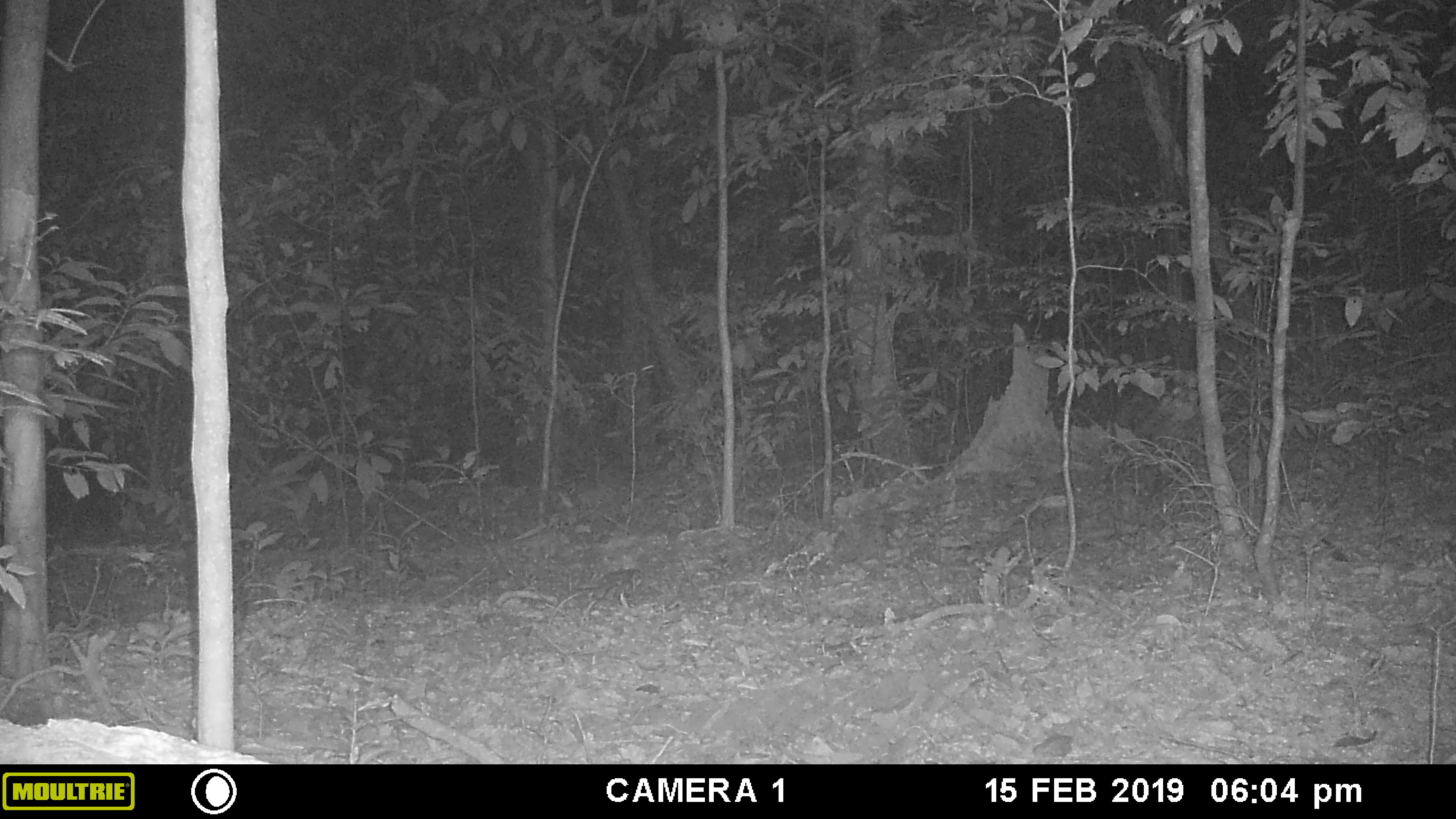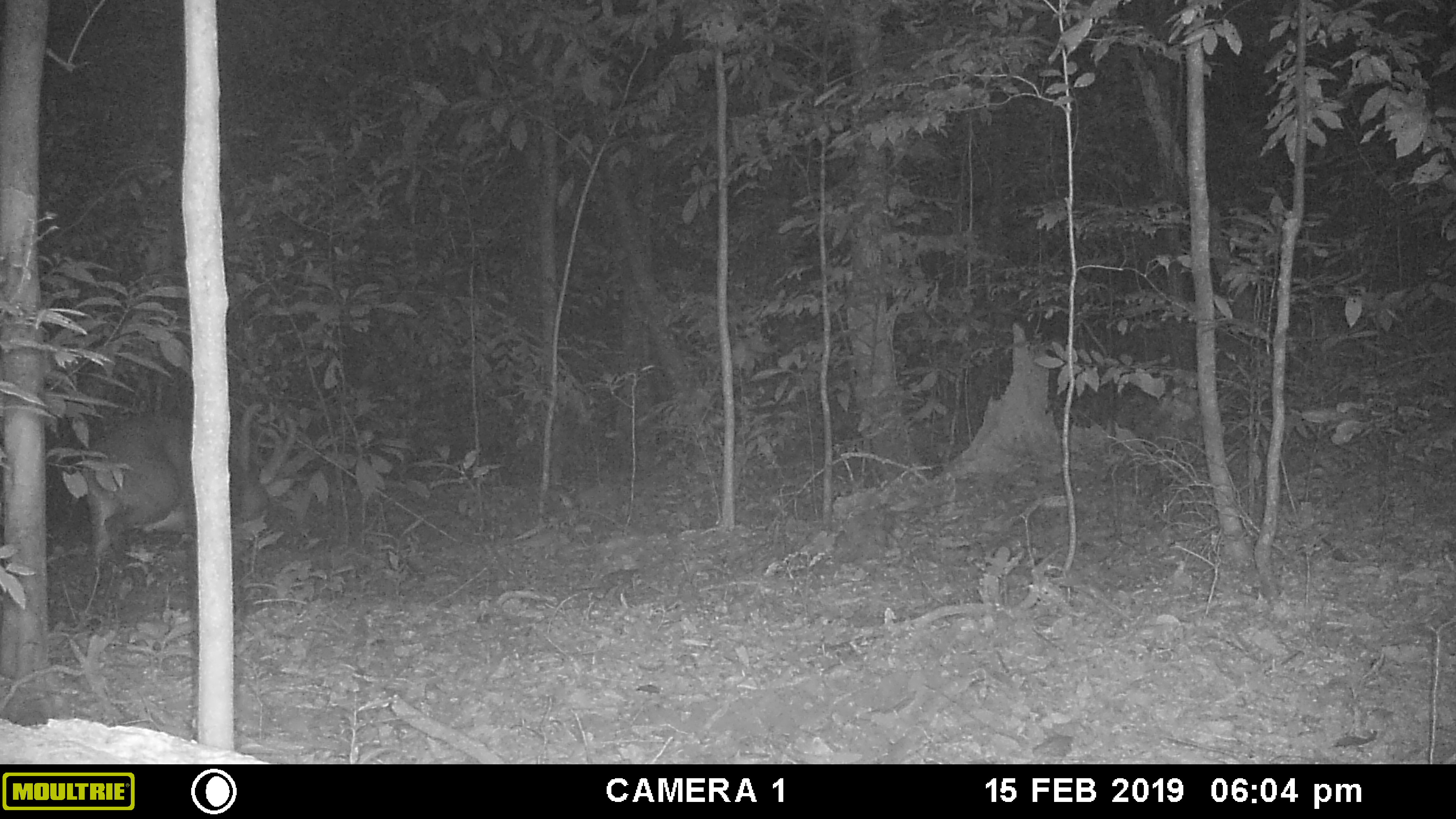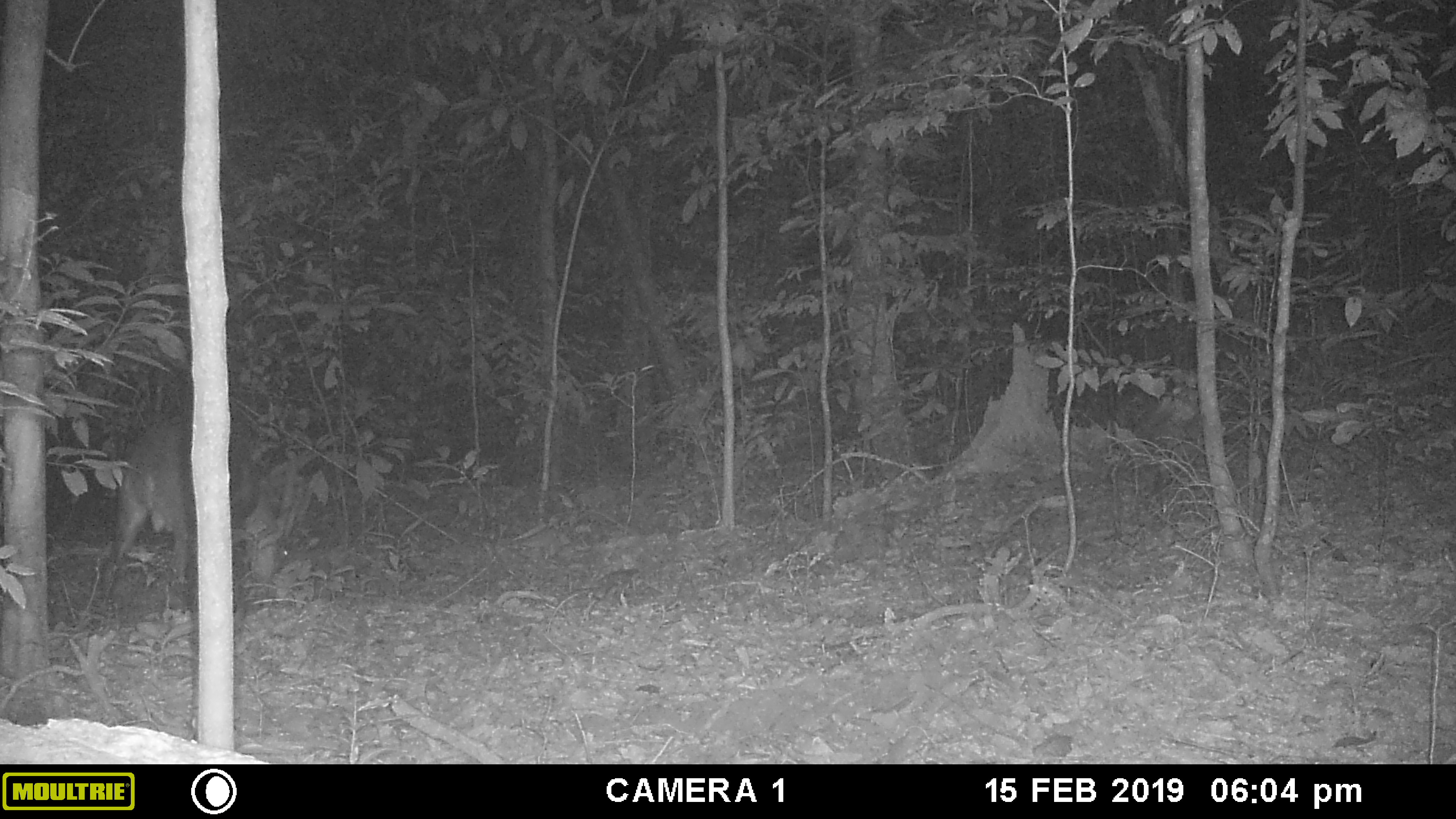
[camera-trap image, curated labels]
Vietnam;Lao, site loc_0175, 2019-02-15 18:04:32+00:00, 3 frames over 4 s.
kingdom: Animalia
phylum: Chordata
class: Mammalia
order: Artiodactyla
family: Cervidae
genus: Muntiacus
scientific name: Muntiacus vuquangensis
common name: large-antlered muntjac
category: large antlered muntjac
Large antlered muntjac (large-antlered muntjac) (Muntiacus vuquangensis). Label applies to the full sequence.